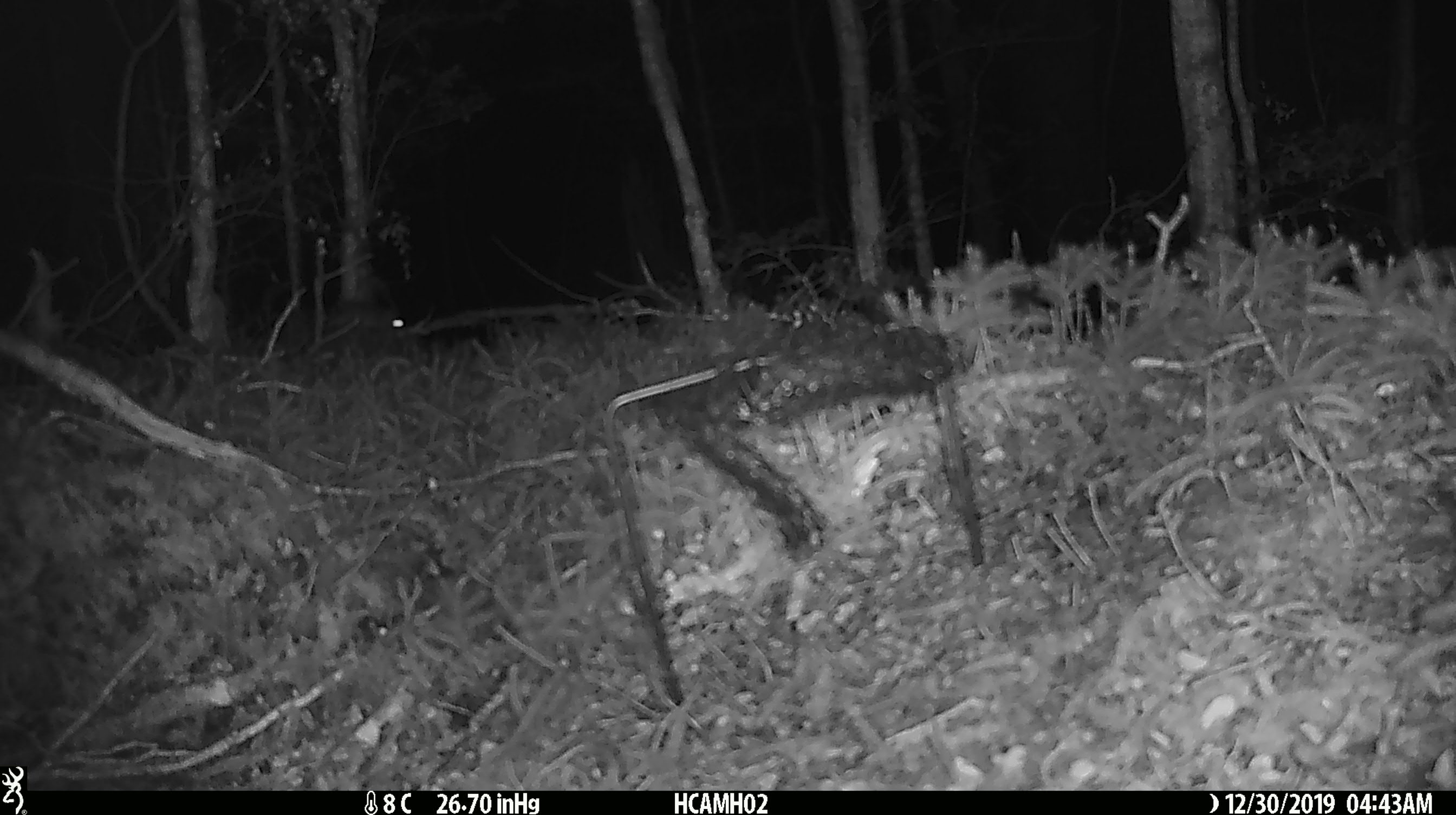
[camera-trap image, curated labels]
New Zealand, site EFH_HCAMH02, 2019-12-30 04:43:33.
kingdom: Animalia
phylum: Chordata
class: Mammalia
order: Rodentia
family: Muridae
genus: Mus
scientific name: Mus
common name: mouse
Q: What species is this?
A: Mouse (Mus).